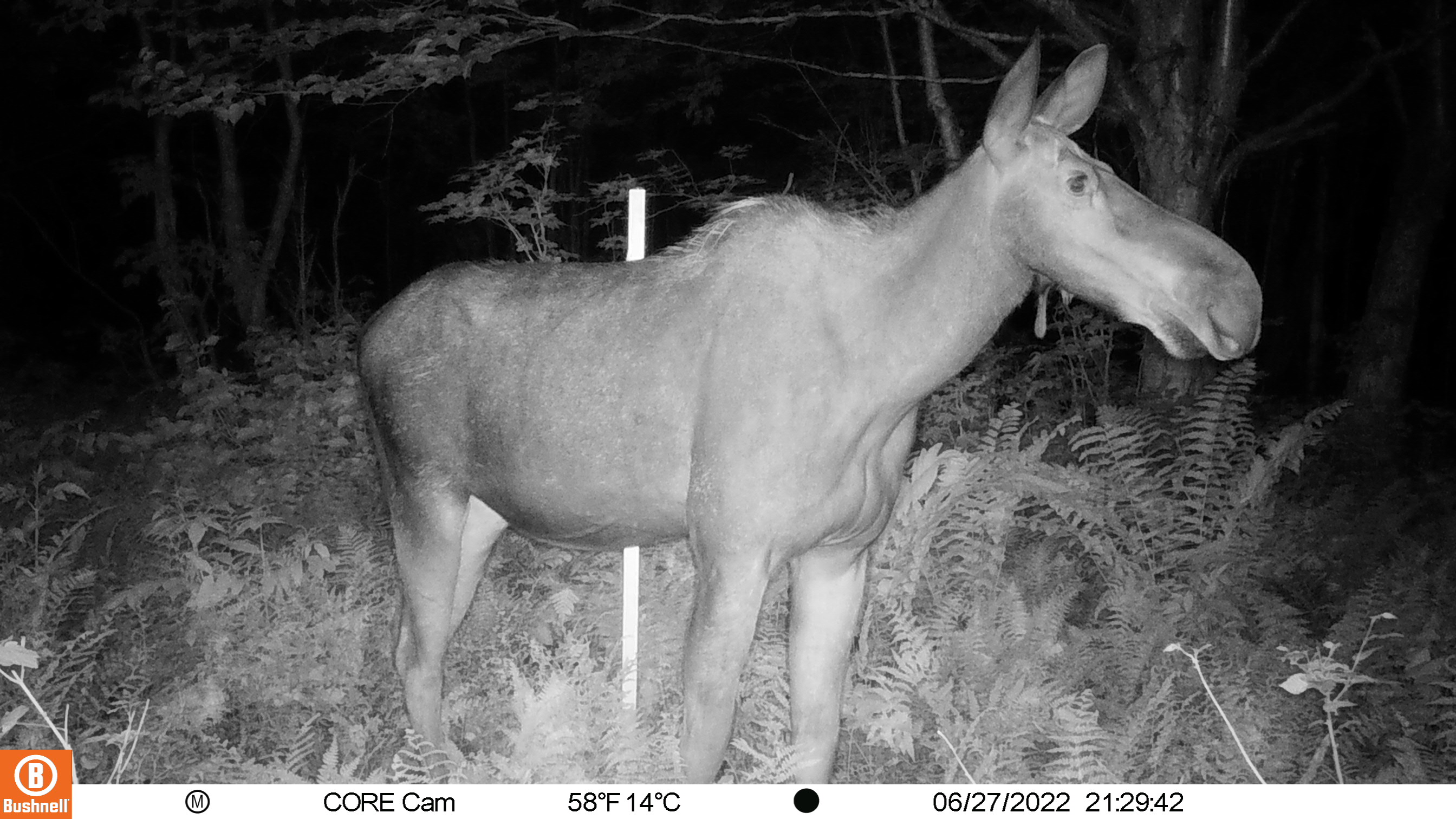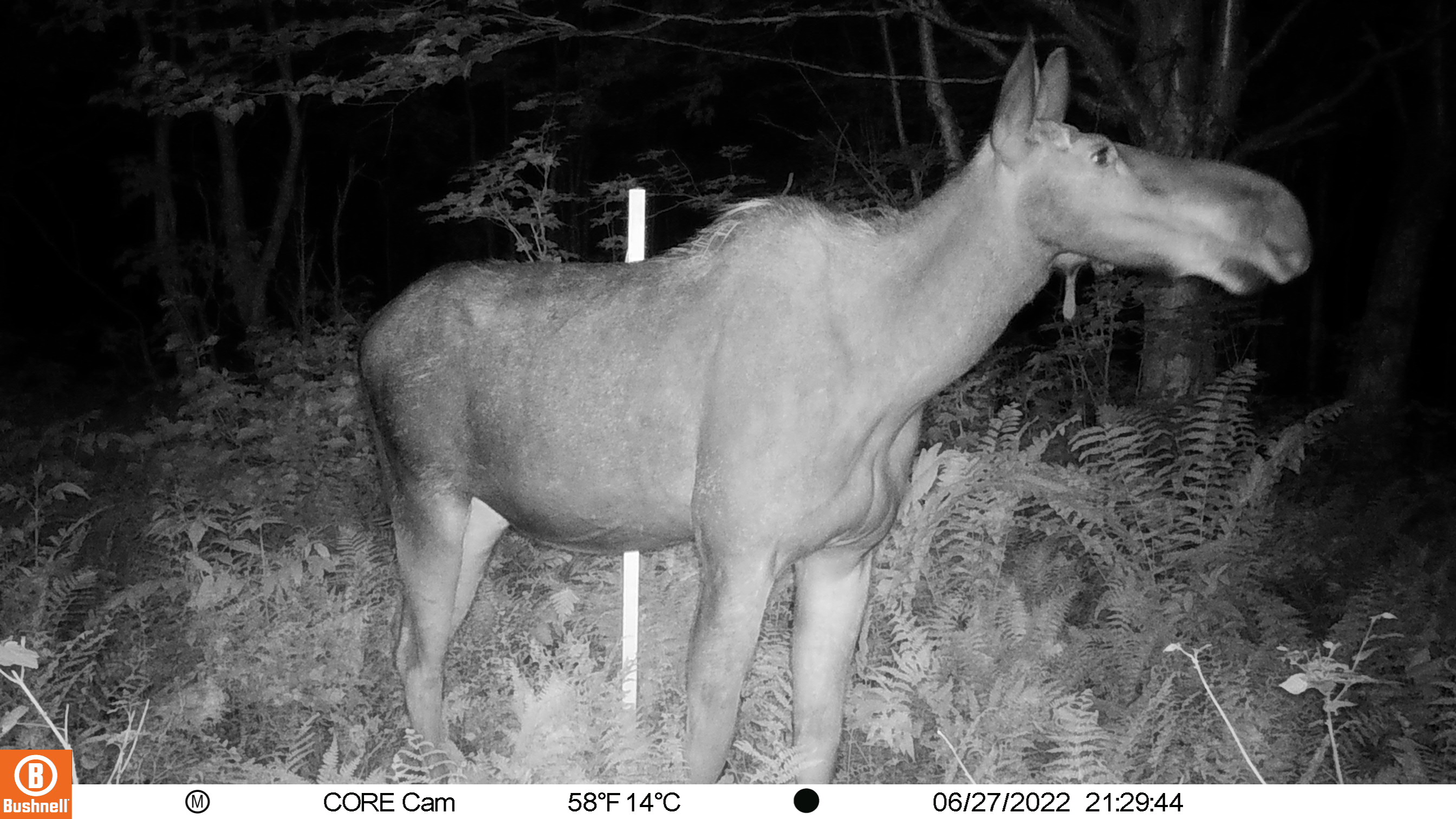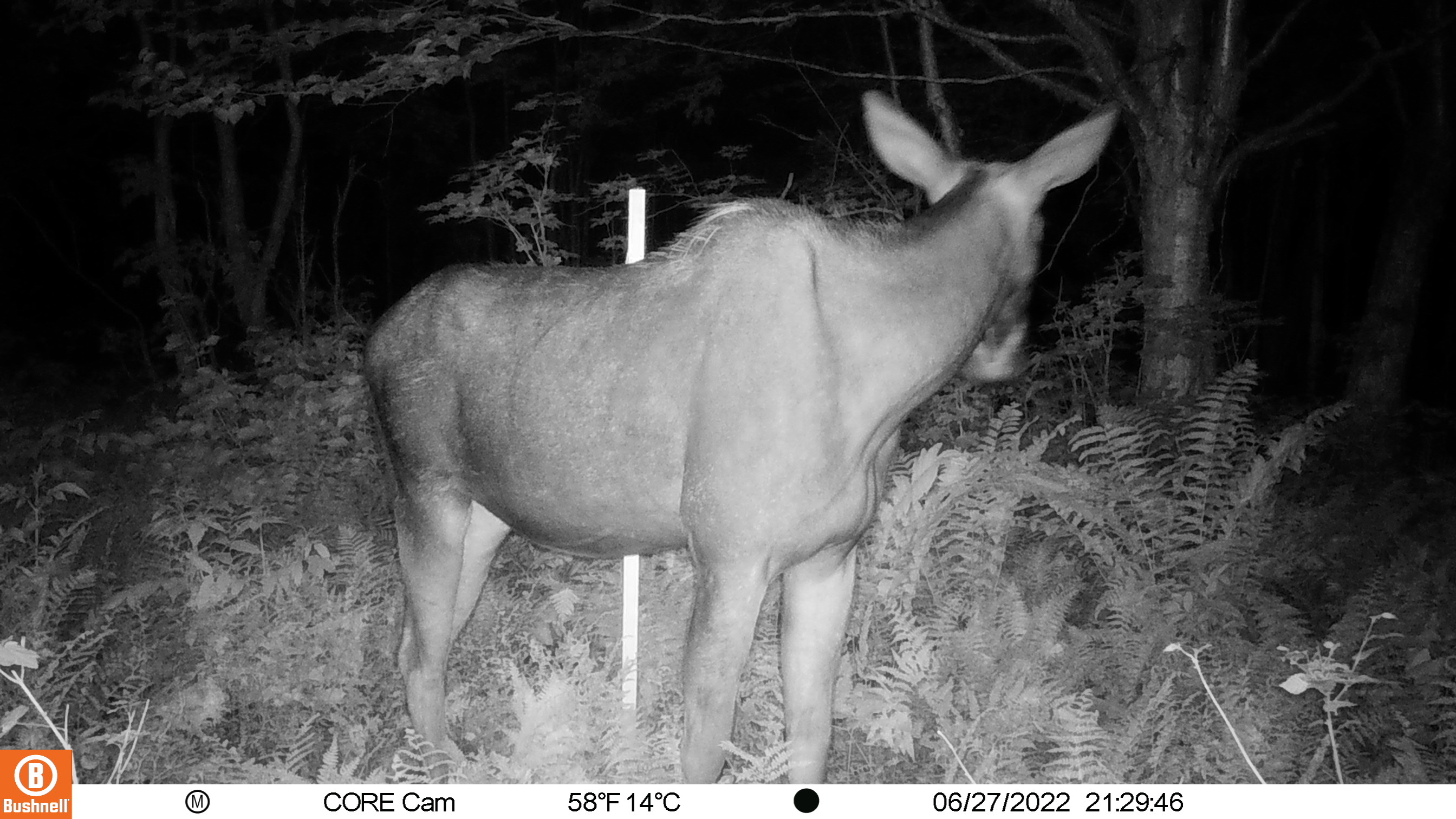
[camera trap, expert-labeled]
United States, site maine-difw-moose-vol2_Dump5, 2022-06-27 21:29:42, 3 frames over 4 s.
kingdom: Animalia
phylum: Chordata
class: Mammalia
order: Artiodactyla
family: Cervidae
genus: Alces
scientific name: Alces alces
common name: moose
Moose (Alces alces).